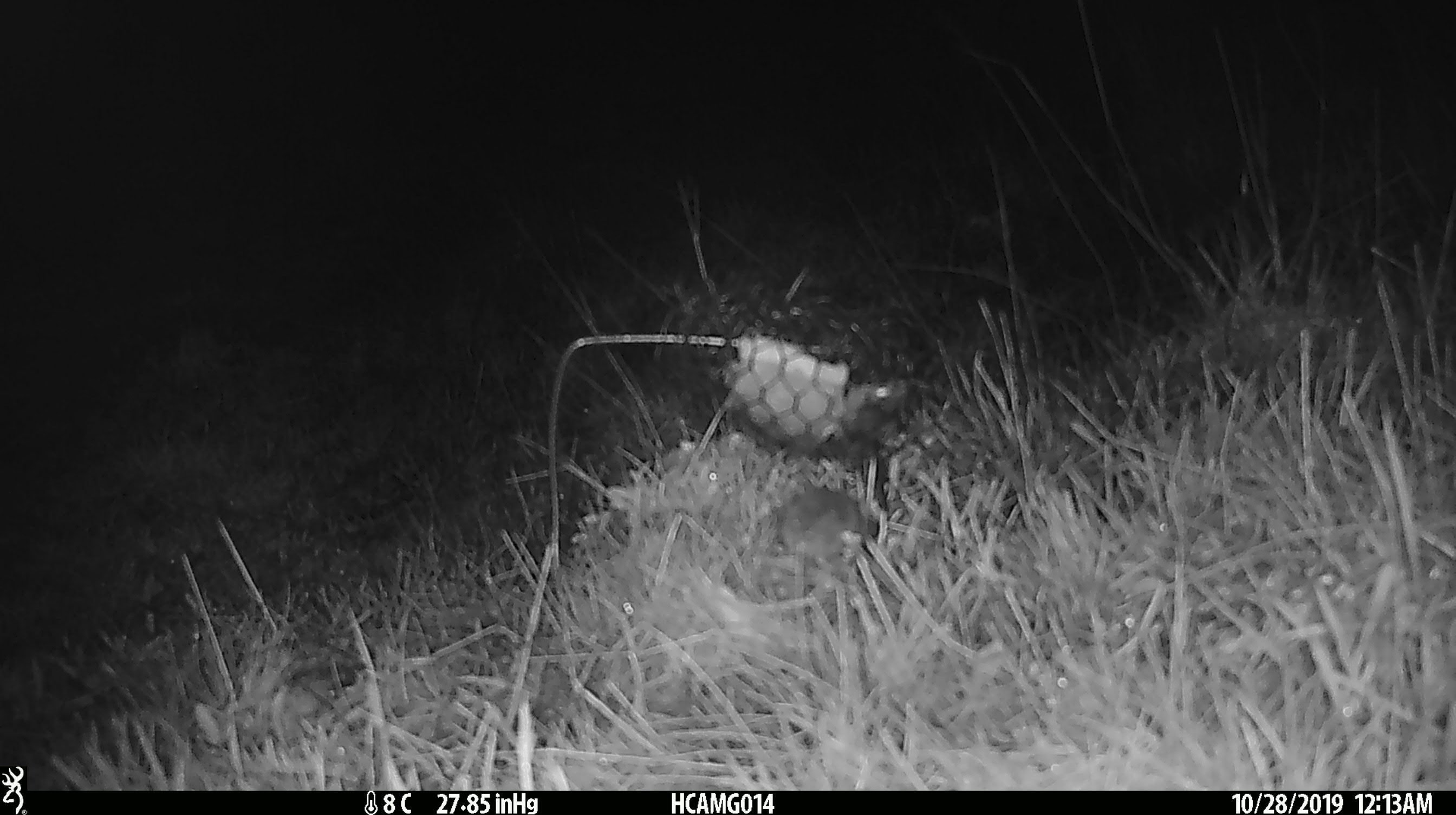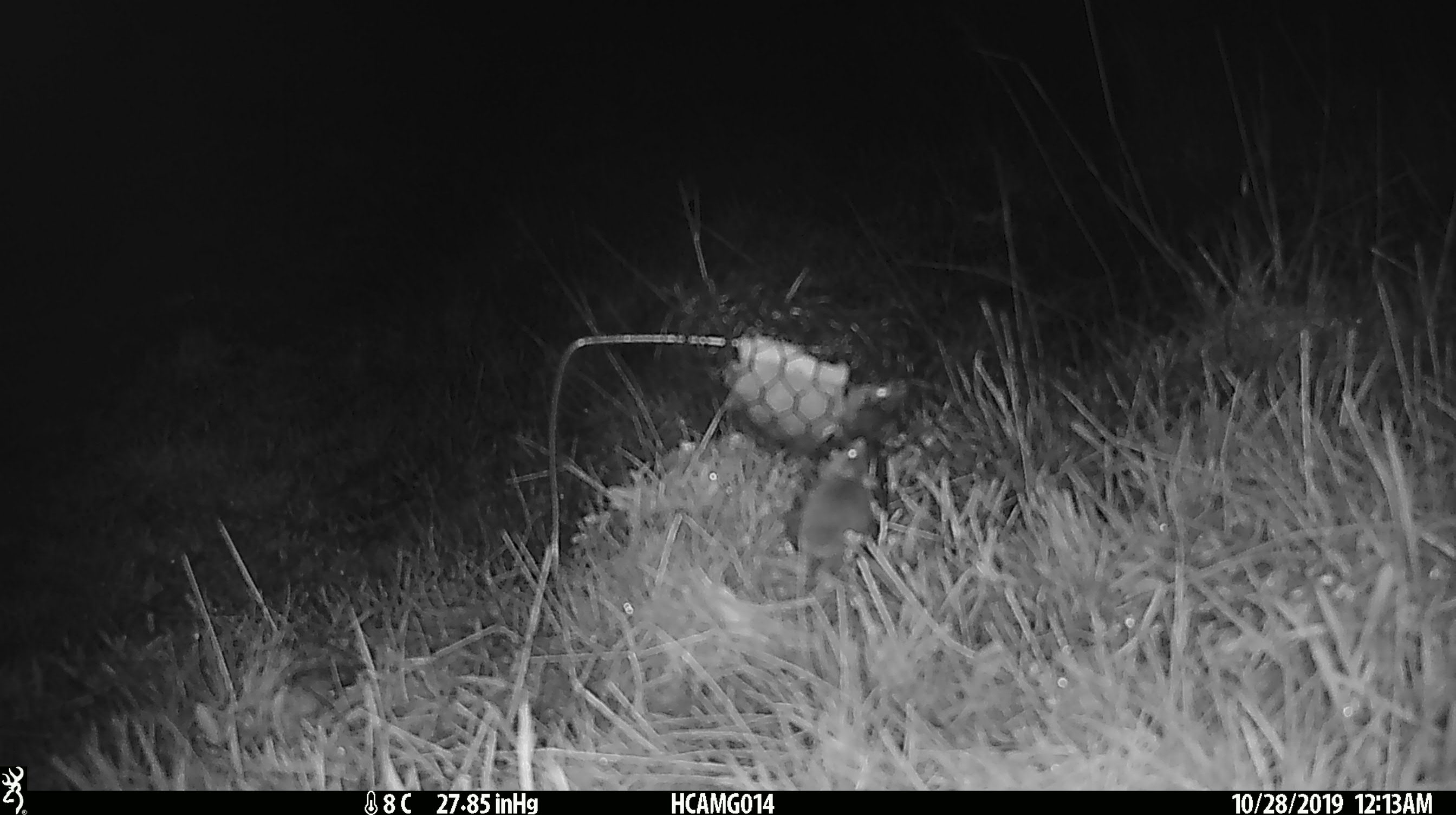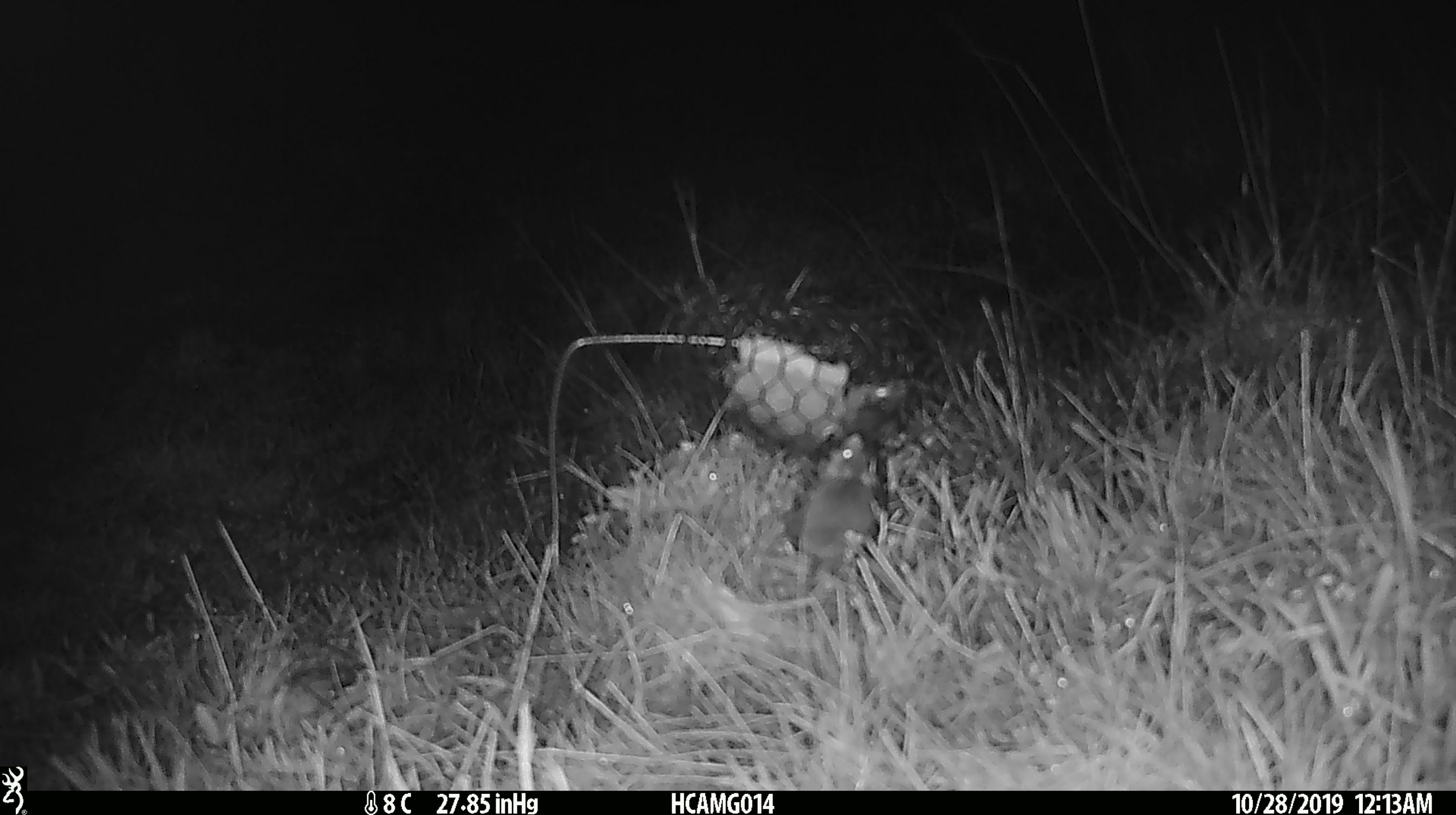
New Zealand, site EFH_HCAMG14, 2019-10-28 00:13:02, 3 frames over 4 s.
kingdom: Animalia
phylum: Chordata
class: Mammalia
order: Rodentia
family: Muridae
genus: Mus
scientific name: Mus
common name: mouse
Mouse (Mus).